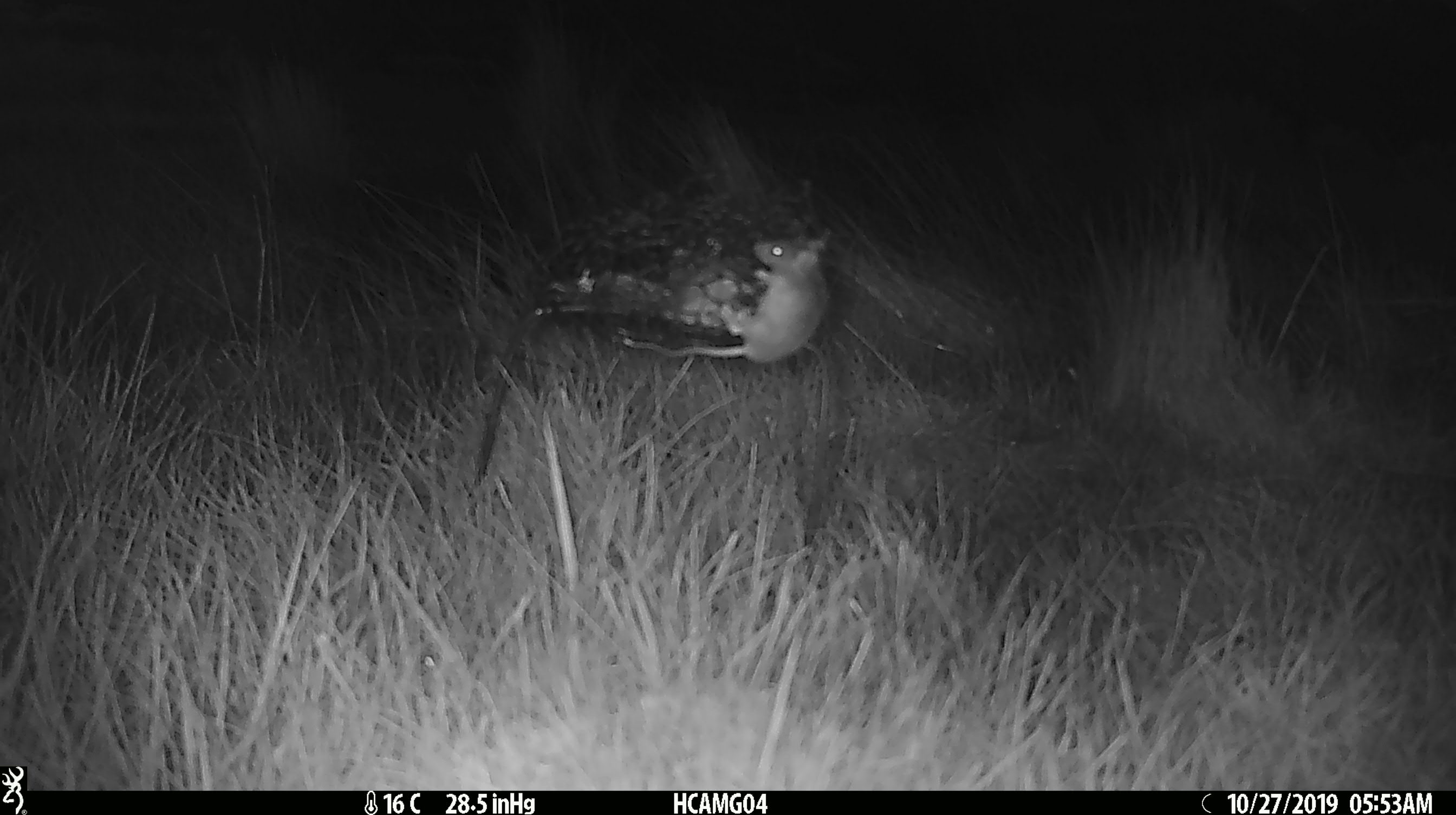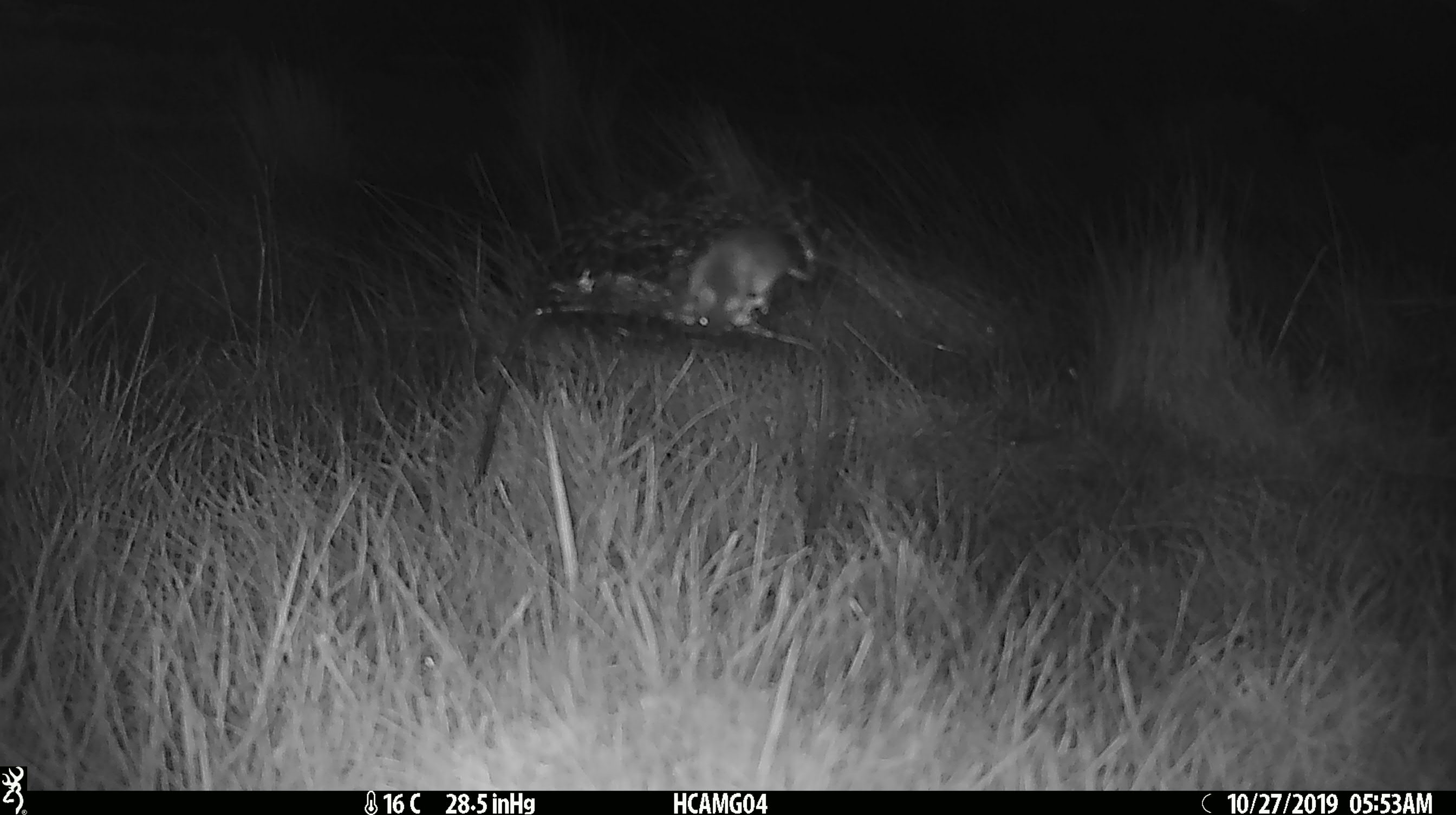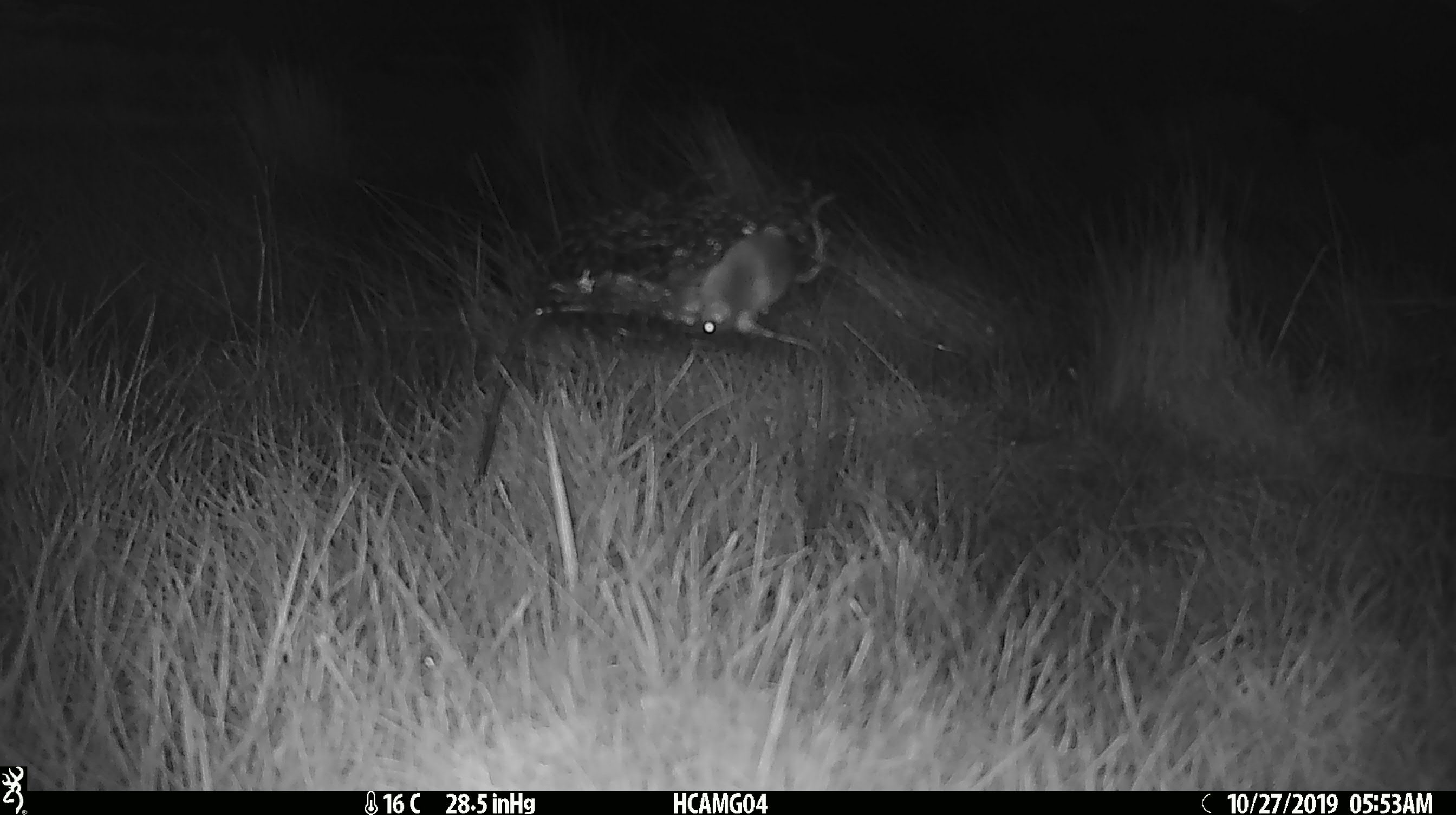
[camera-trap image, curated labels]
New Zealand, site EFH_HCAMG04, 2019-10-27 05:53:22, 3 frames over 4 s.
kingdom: Animalia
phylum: Chordata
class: Mammalia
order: Rodentia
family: Muridae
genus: Mus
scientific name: Mus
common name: mouse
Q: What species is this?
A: Mouse (Mus).